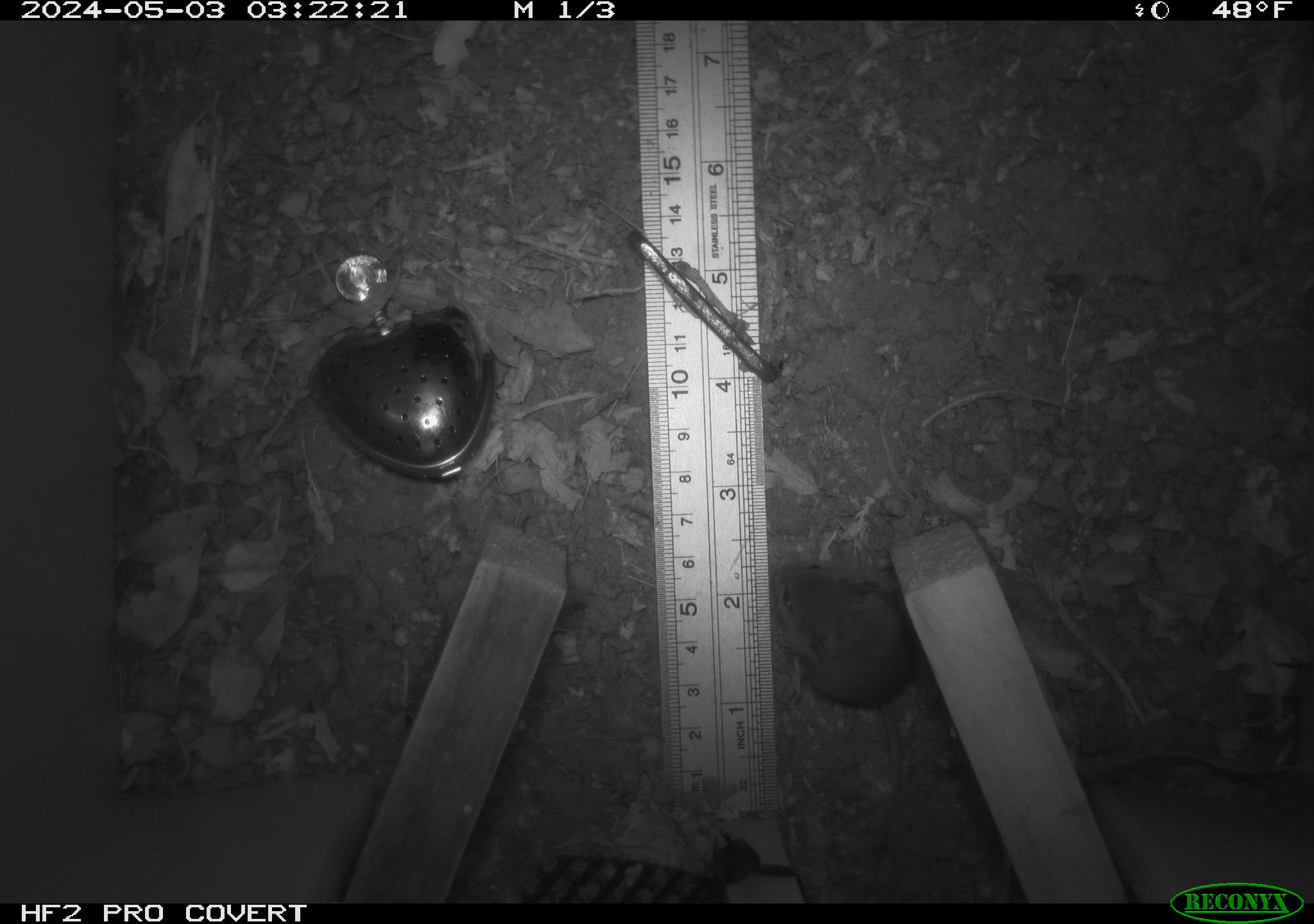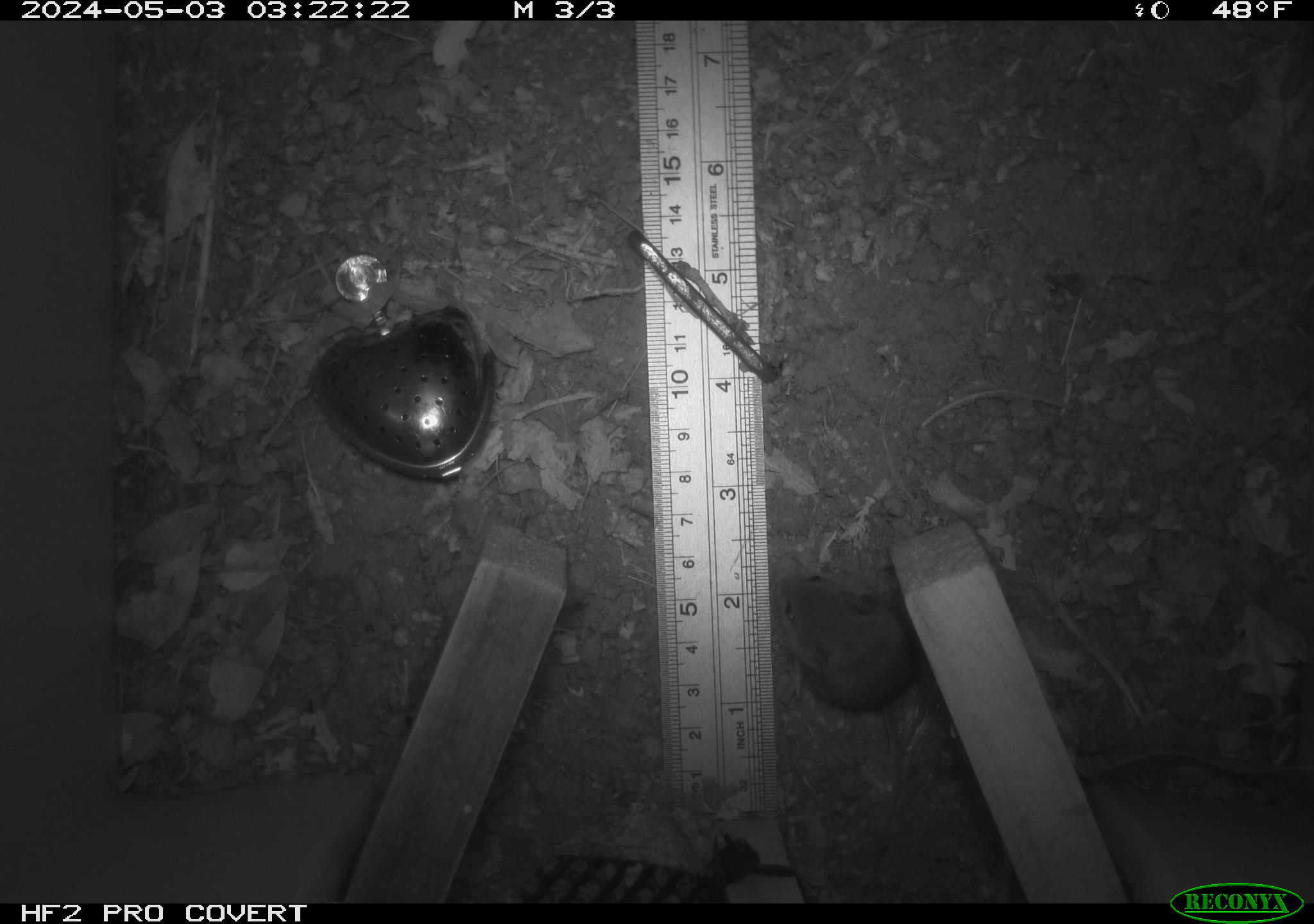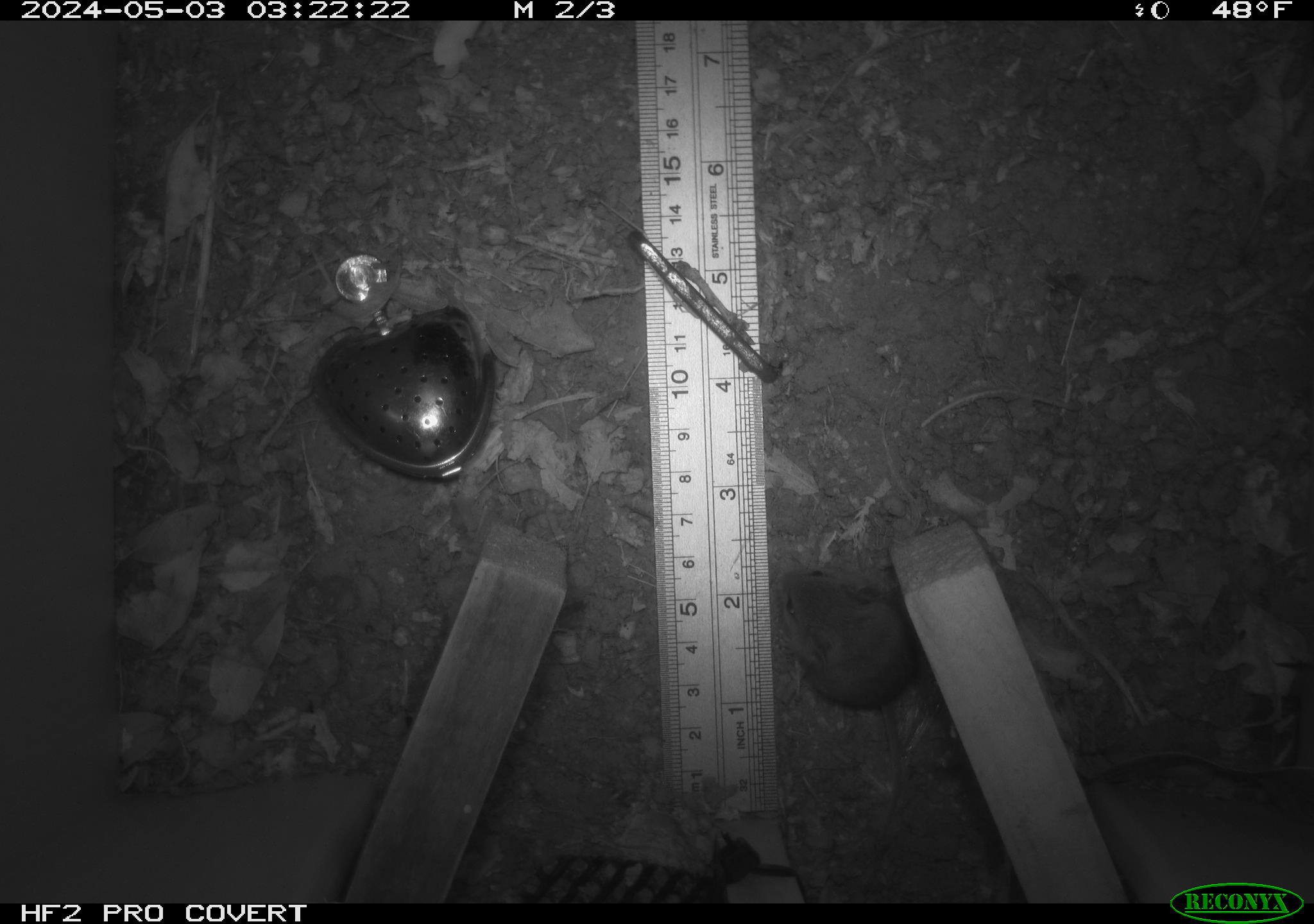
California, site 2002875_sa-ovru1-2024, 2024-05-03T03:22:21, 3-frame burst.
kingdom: Animalia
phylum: Chordata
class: Mammalia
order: Rodentia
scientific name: Rodentia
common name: mouse species